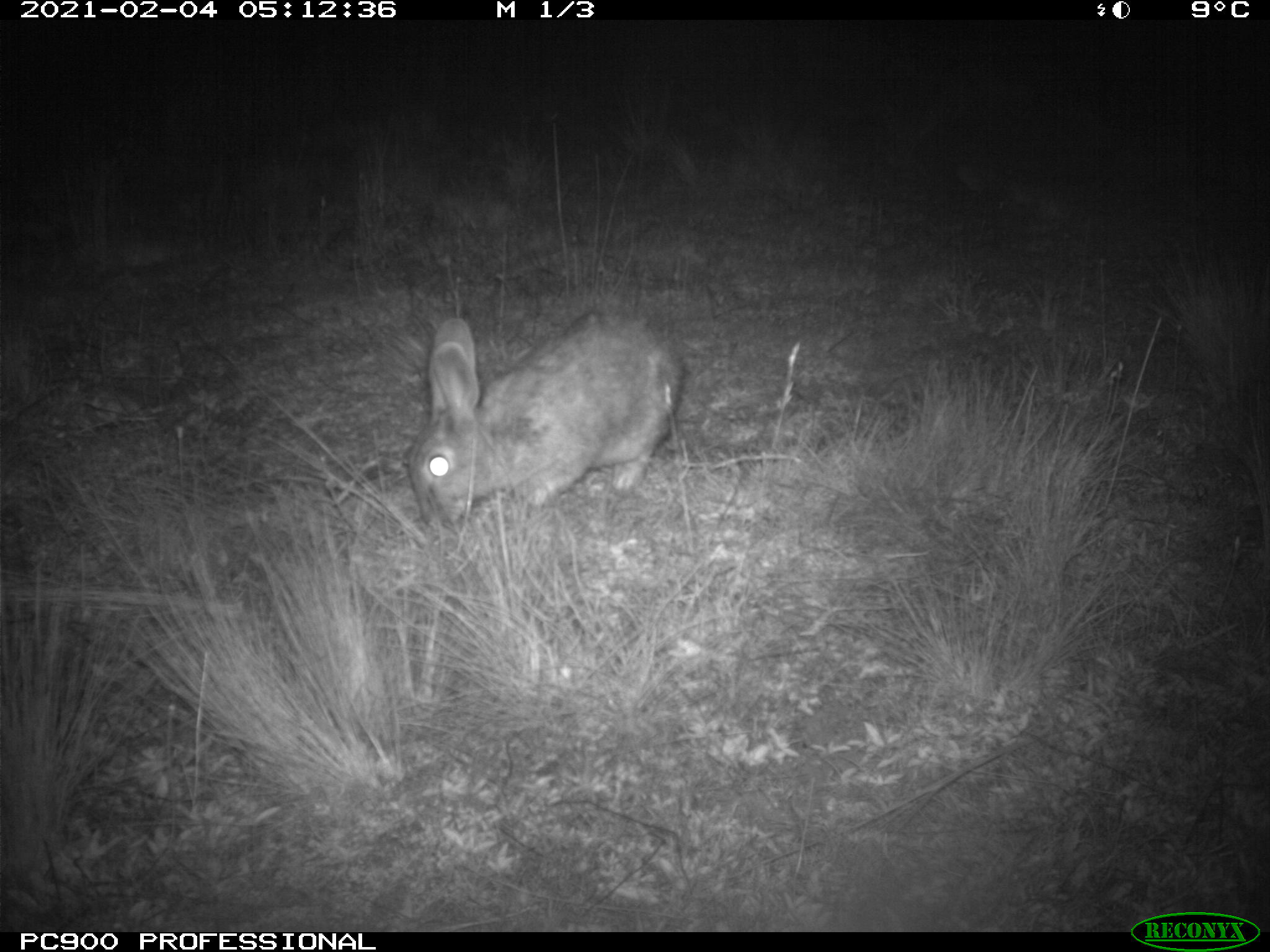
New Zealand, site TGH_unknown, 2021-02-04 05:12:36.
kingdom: Animalia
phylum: Chordata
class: Mammalia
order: Lagomorpha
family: Leporidae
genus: Oryctolagus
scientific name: Oryctolagus cuniculus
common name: european rabbit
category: rabbit